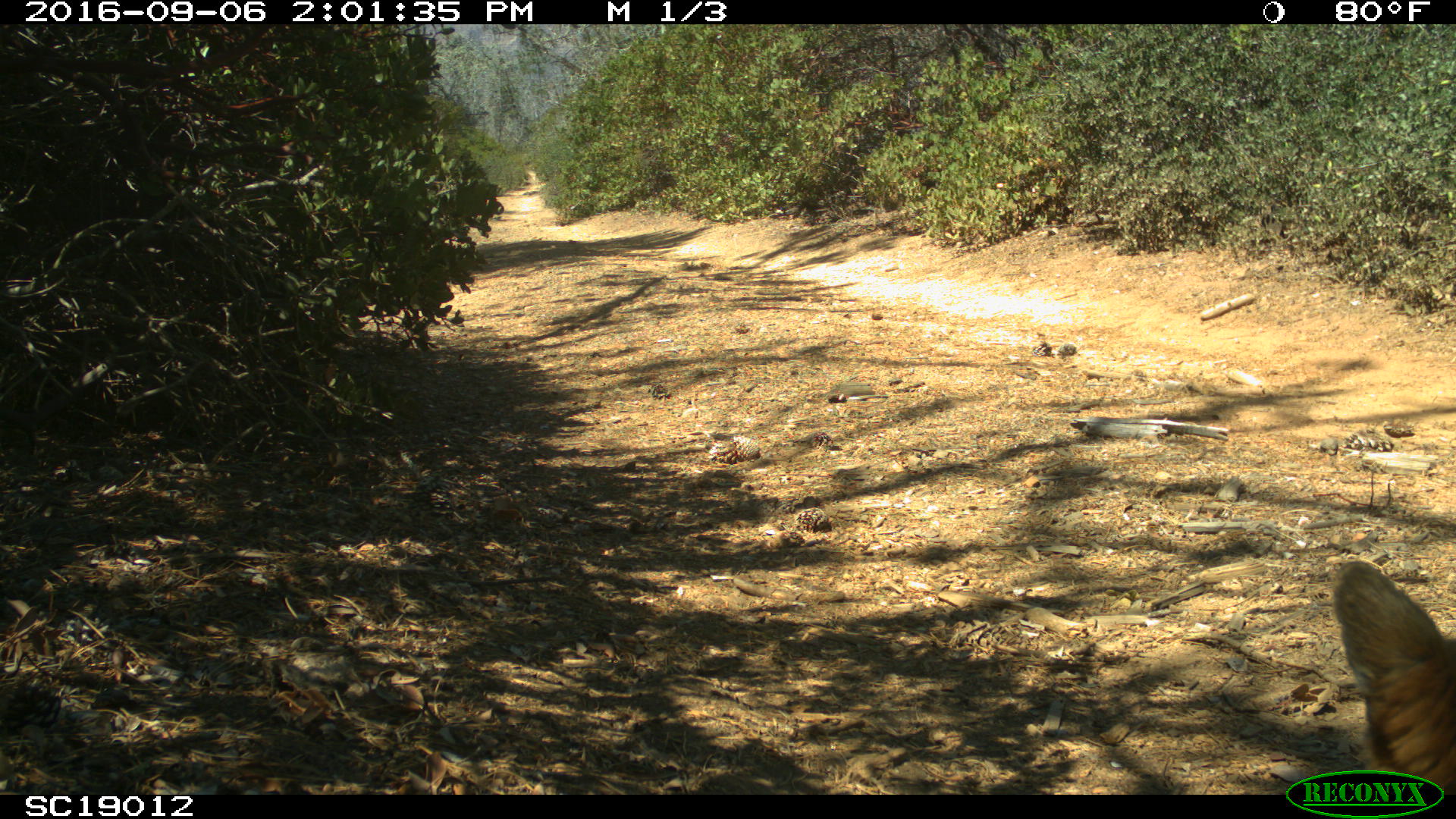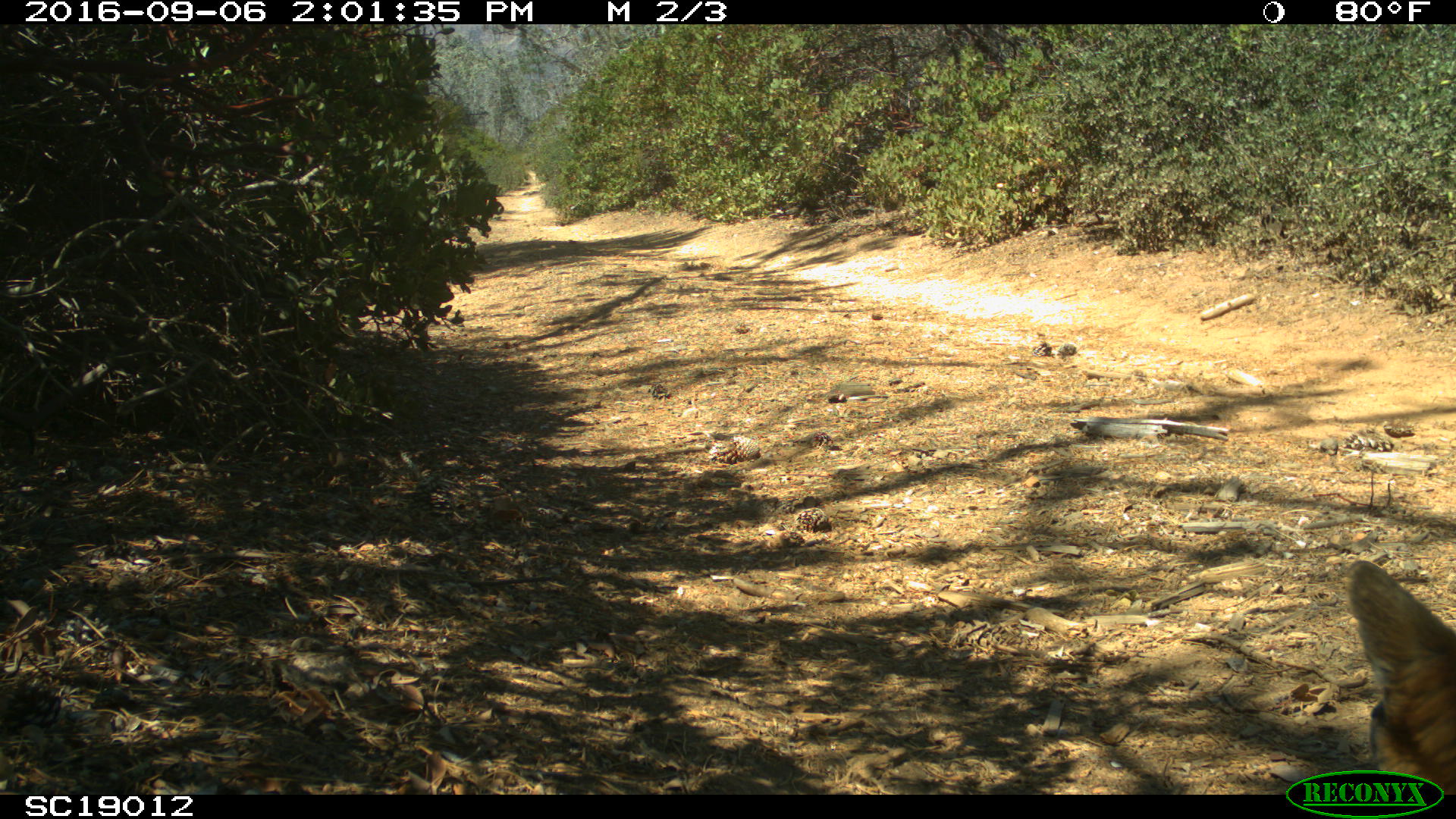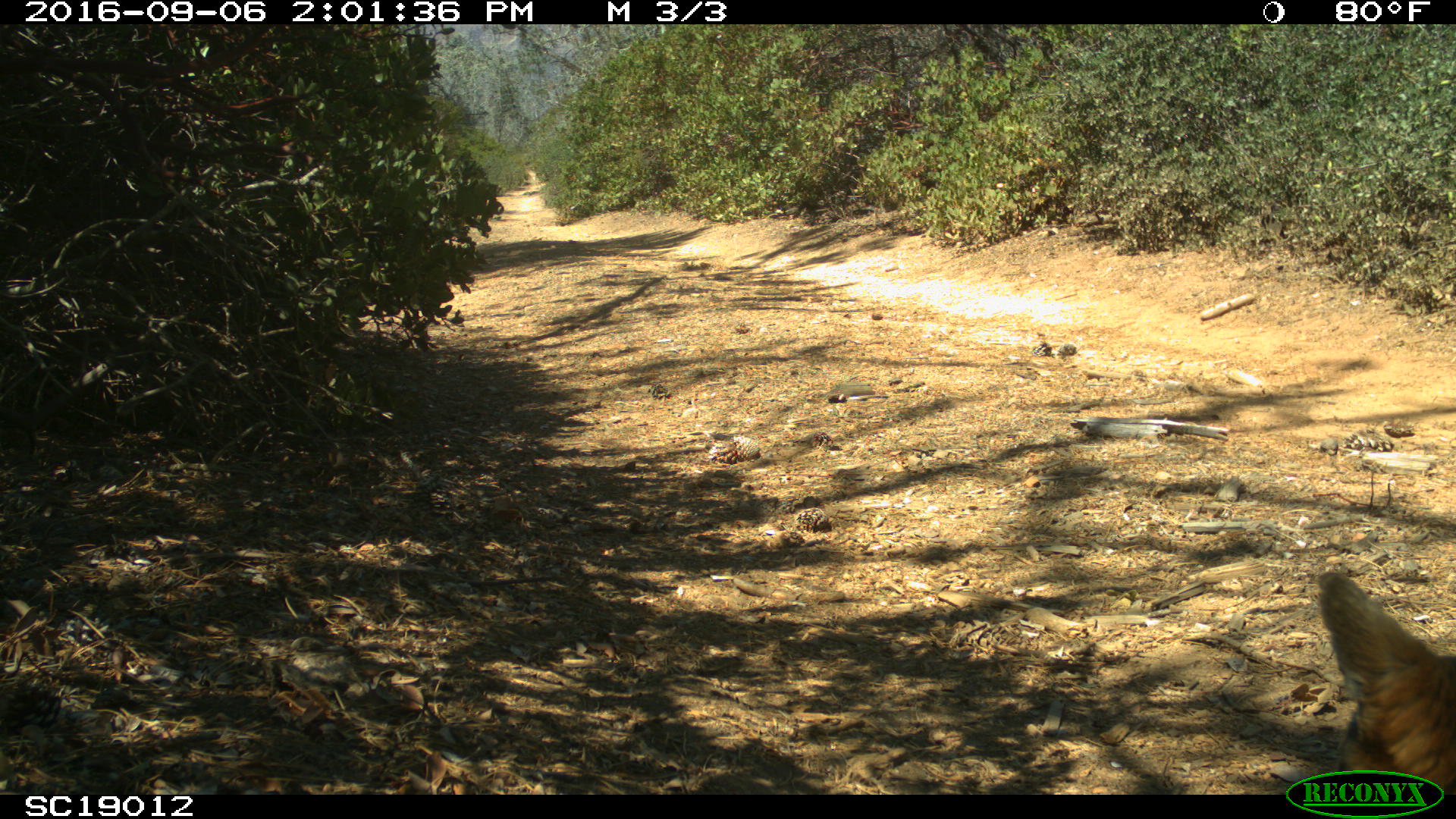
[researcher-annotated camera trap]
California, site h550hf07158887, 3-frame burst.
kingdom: Animalia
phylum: Chordata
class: Mammalia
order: Carnivora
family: Canidae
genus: Urocyon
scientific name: Urocyon littoralis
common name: island fox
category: fox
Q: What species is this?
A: Fox (island fox) (Urocyon littoralis).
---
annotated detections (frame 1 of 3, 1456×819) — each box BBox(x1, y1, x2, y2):
fox: BBox(1331, 560, 1455, 795)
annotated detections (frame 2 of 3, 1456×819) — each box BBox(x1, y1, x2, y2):
fox: BBox(1331, 560, 1455, 795)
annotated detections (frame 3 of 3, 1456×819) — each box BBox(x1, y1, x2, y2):
fox: BBox(1318, 572, 1455, 794)